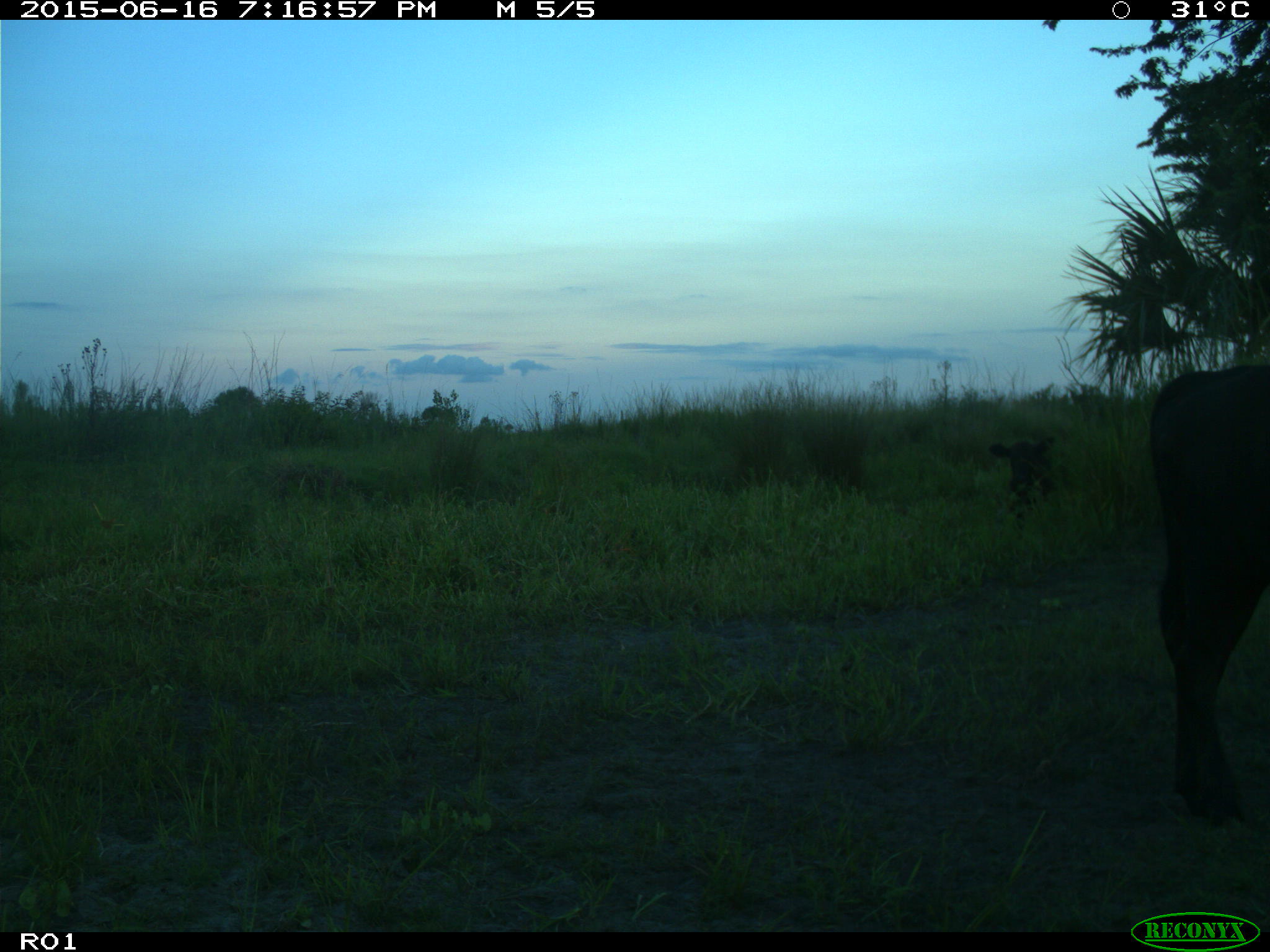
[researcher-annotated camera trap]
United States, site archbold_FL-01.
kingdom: Animalia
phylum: Chordata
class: Mammalia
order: Artiodactyla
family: Bovidae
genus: Bos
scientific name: Bos taurus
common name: domestic cow